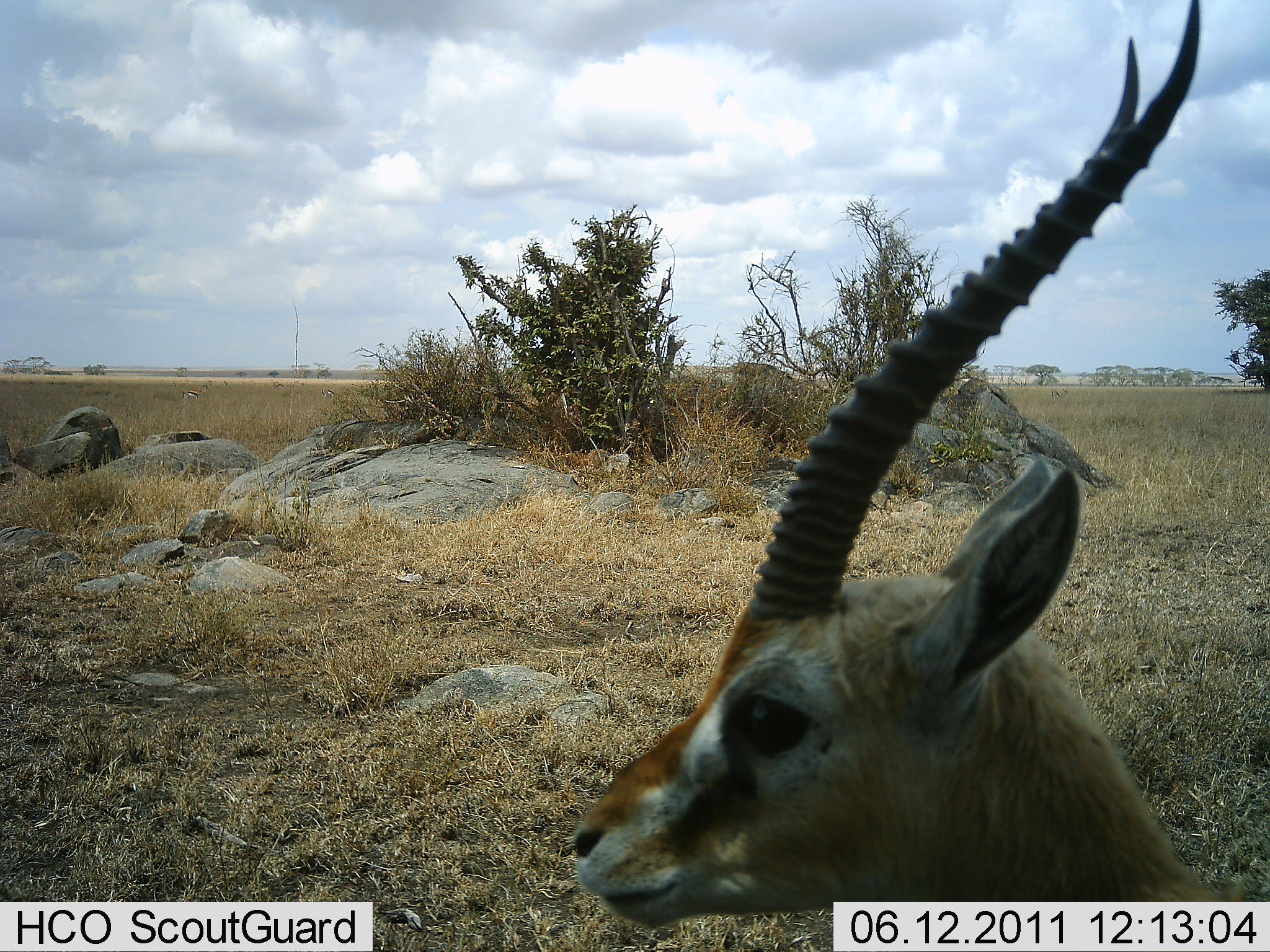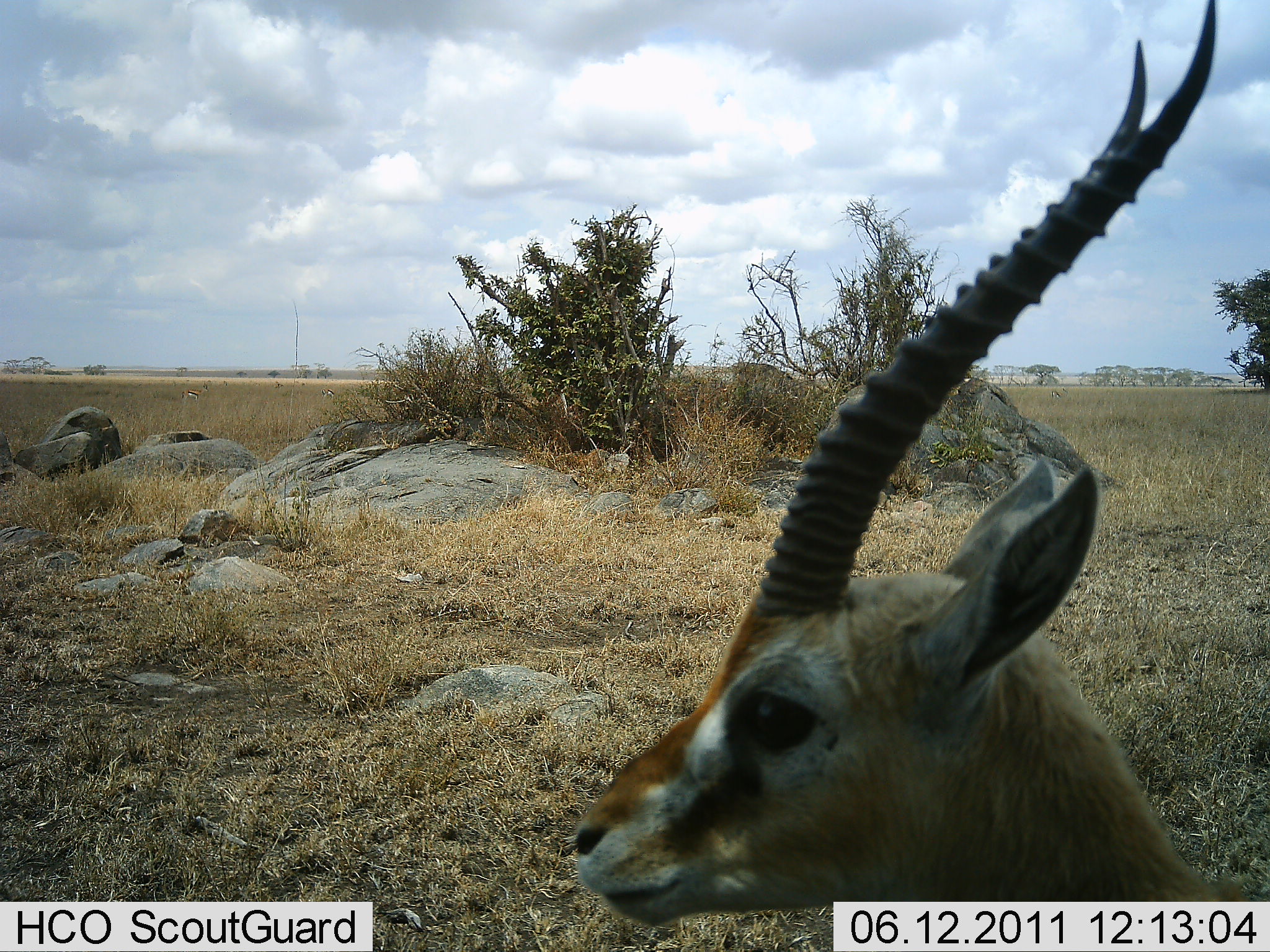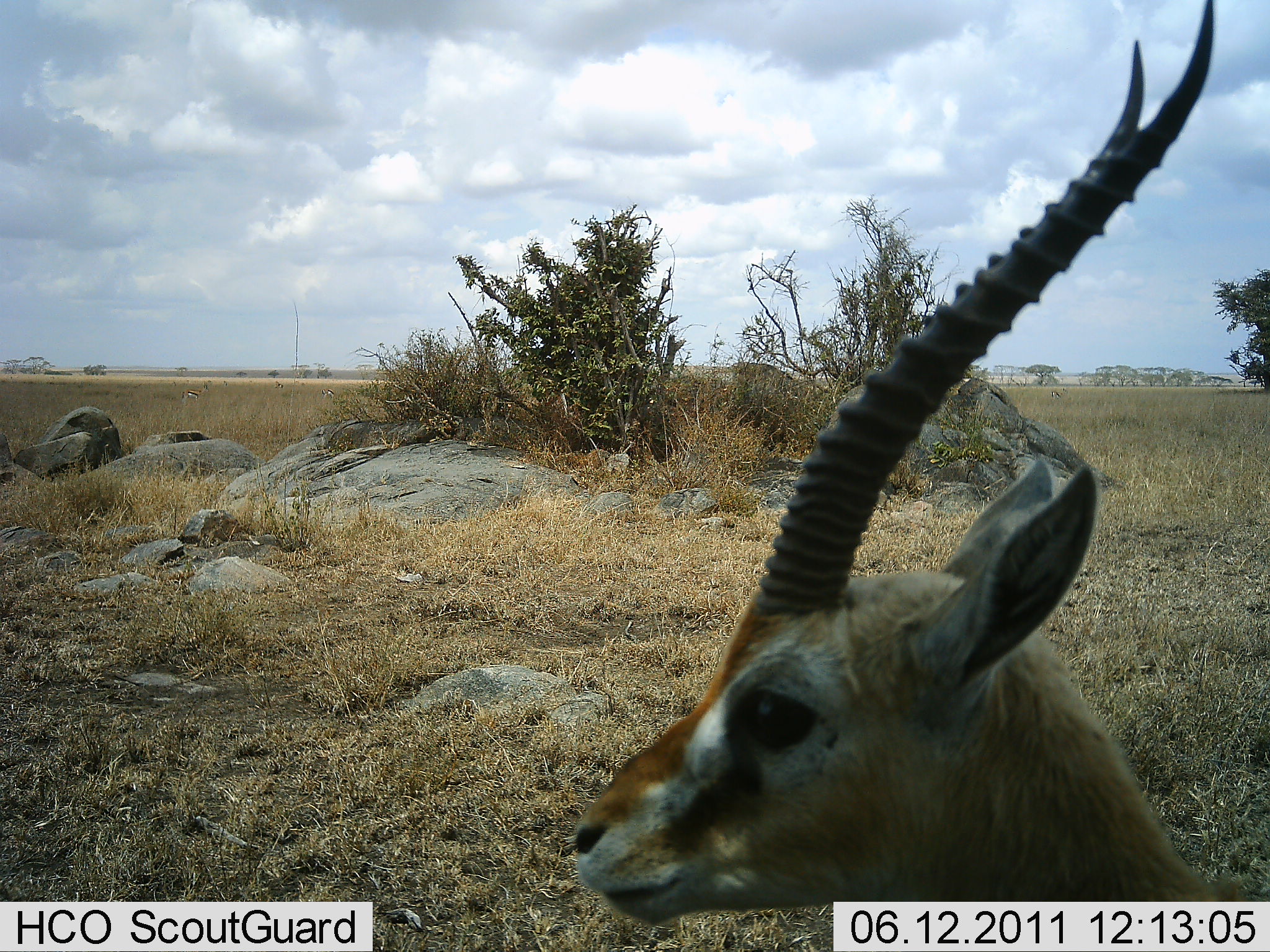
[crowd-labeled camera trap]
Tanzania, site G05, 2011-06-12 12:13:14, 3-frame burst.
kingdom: Animalia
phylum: Chordata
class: Mammalia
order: Artiodactyla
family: Bovidae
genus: Eudorcas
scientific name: Eudorcas thomsonii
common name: thomson's gazelle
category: gazellethomsons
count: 1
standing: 83%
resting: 17%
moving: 0%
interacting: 0%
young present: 0%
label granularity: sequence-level